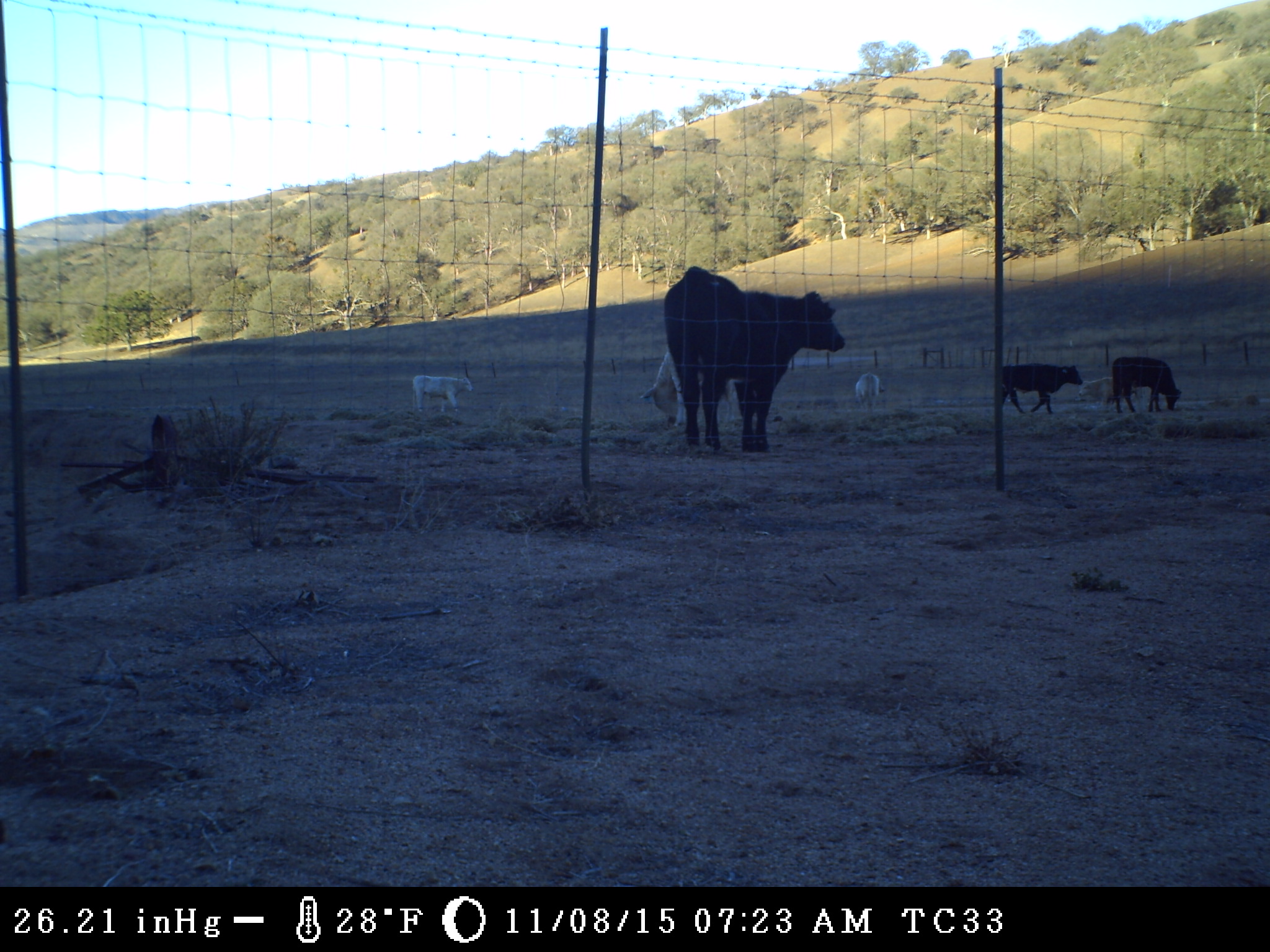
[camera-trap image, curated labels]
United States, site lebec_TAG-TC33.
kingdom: Animalia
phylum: Chordata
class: Mammalia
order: Artiodactyla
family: Bovidae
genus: Bos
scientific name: Bos taurus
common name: domestic cow